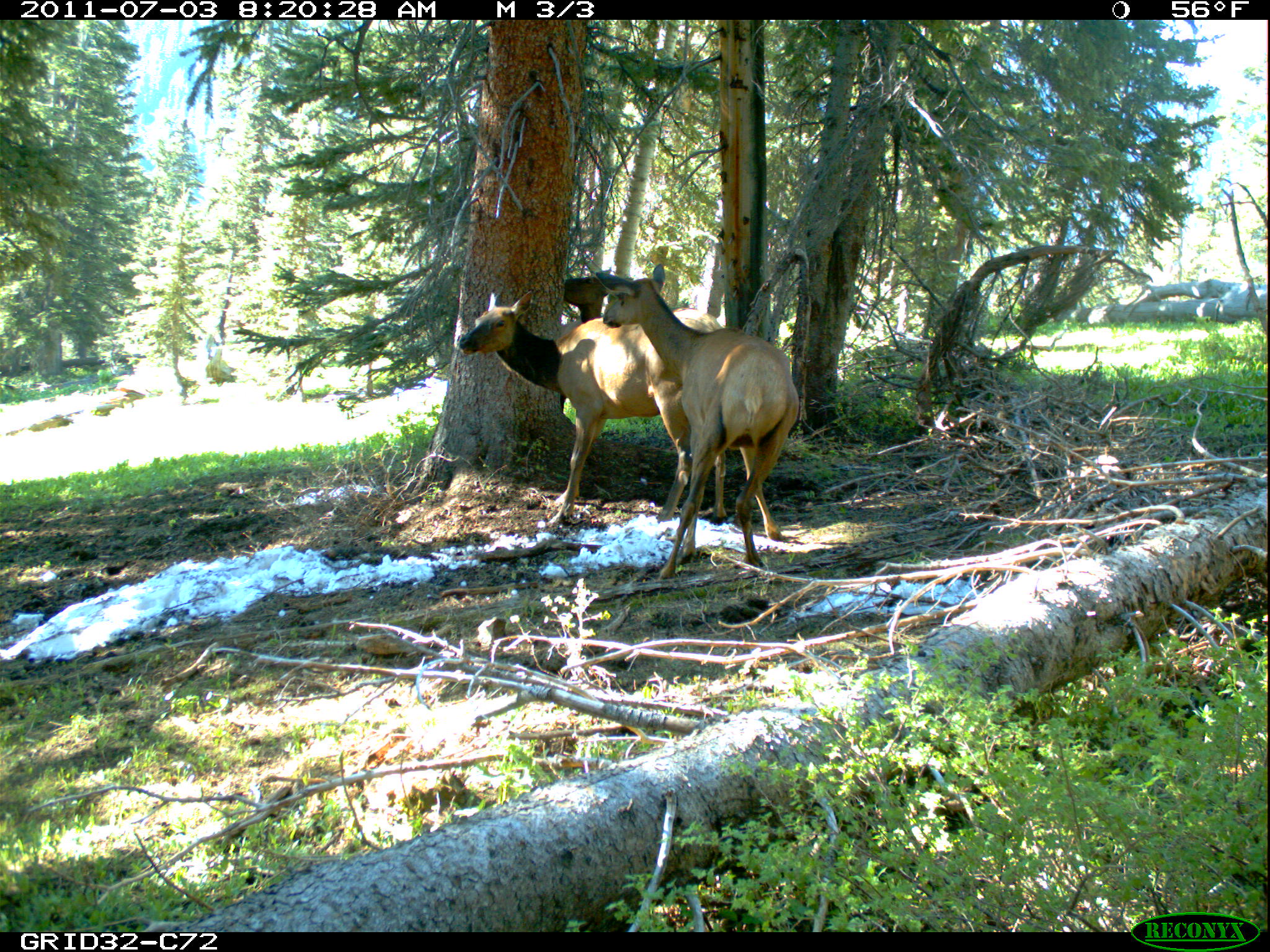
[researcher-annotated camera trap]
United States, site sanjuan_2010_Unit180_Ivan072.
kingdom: Animalia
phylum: Chordata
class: Mammalia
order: Artiodactyla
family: Cervidae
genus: Cervus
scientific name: Cervus elaphus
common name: red deer